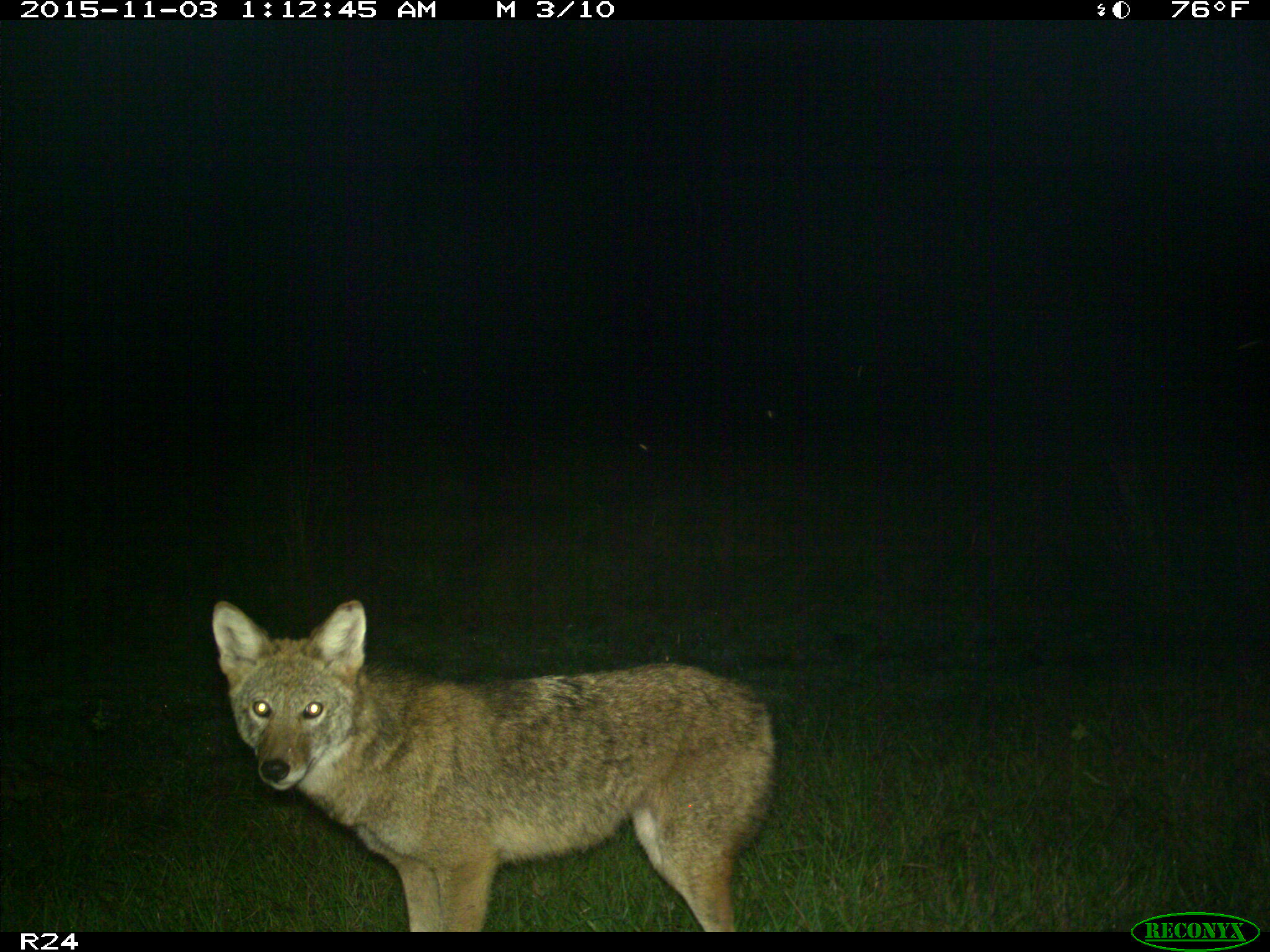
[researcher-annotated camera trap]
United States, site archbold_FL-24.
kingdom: Animalia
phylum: Chordata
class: Mammalia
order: Carnivora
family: Canidae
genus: Canis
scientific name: Canis latrans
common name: coyote